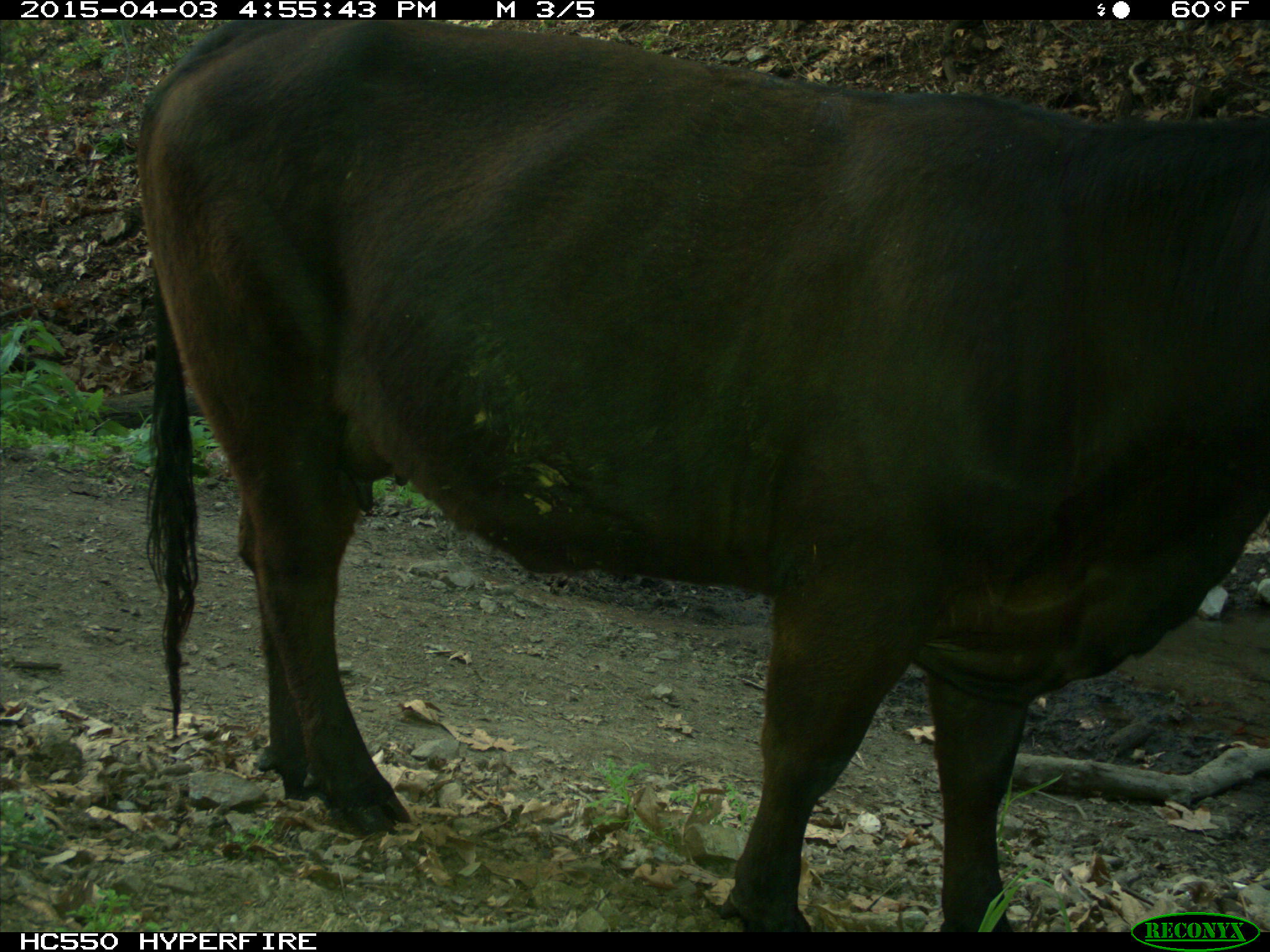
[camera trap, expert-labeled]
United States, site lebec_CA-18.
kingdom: Animalia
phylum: Chordata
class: Mammalia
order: Artiodactyla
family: Bovidae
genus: Bos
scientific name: Bos taurus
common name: domestic cow